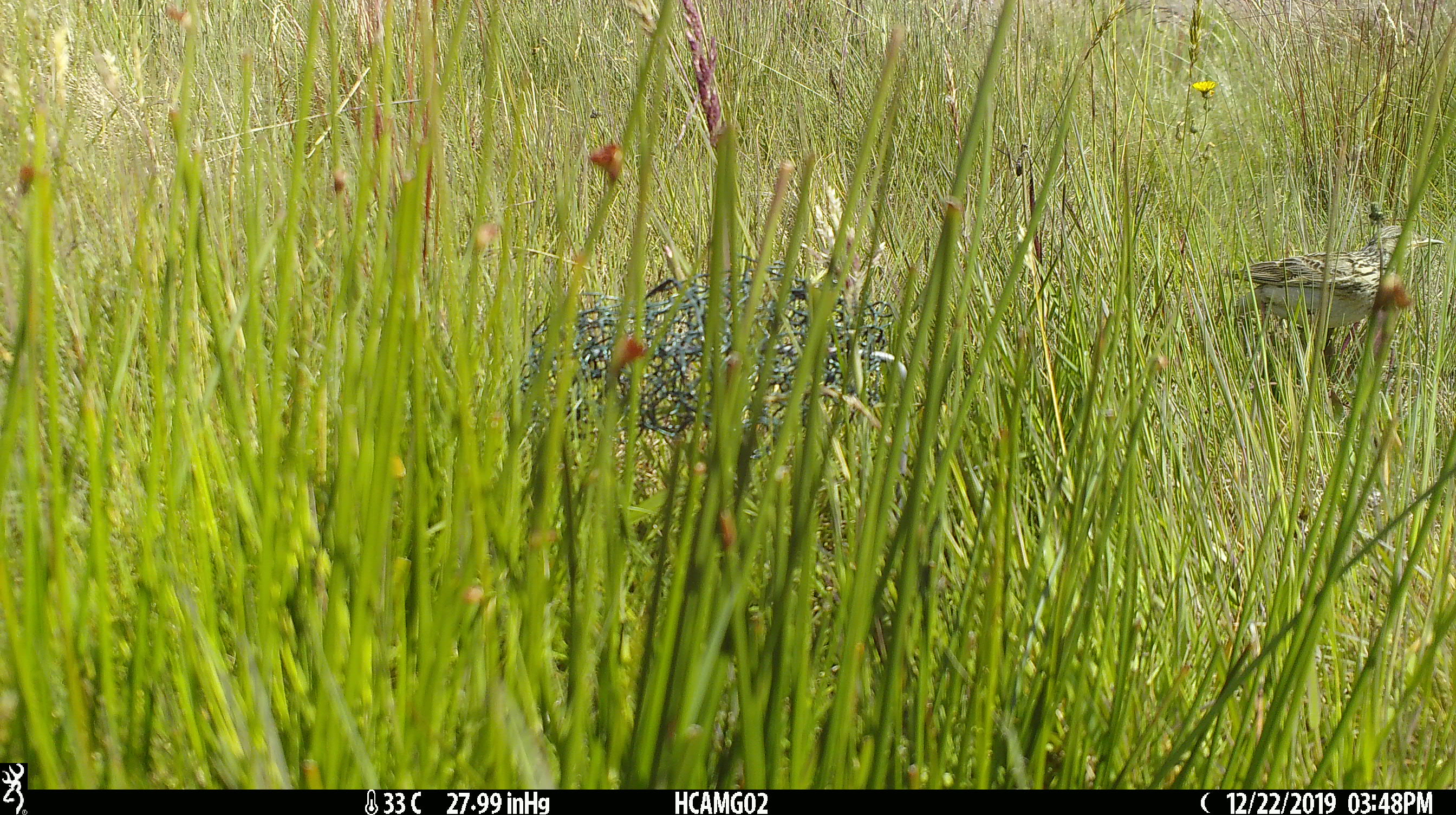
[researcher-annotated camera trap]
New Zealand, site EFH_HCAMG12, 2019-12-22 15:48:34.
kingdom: Animalia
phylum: Chordata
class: Aves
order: Passeriformes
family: Motacillidae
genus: Anthus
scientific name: Anthus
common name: pipit